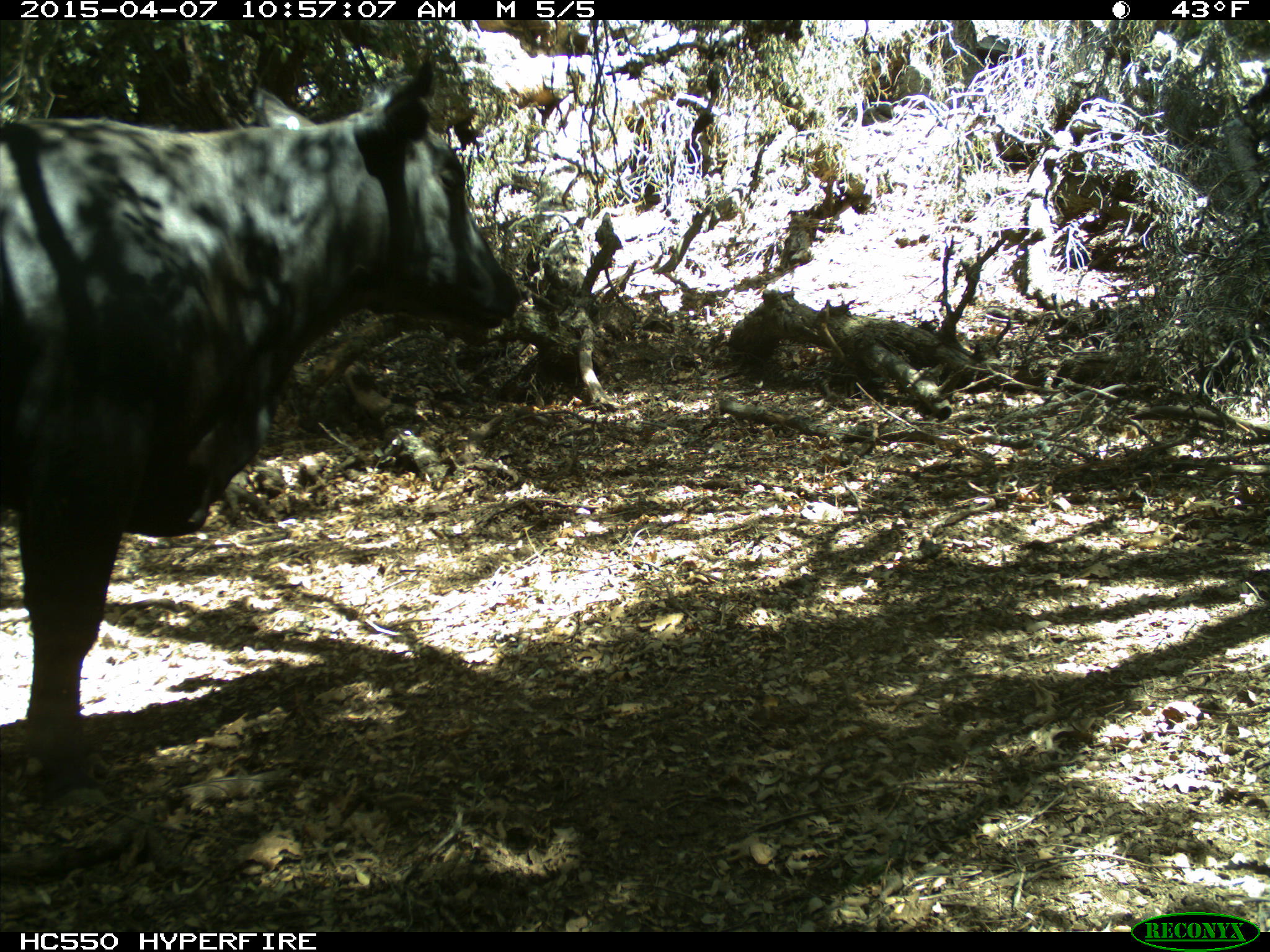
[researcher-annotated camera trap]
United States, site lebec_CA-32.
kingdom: Animalia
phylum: Chordata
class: Mammalia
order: Artiodactyla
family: Bovidae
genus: Bos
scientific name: Bos taurus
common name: domestic cow